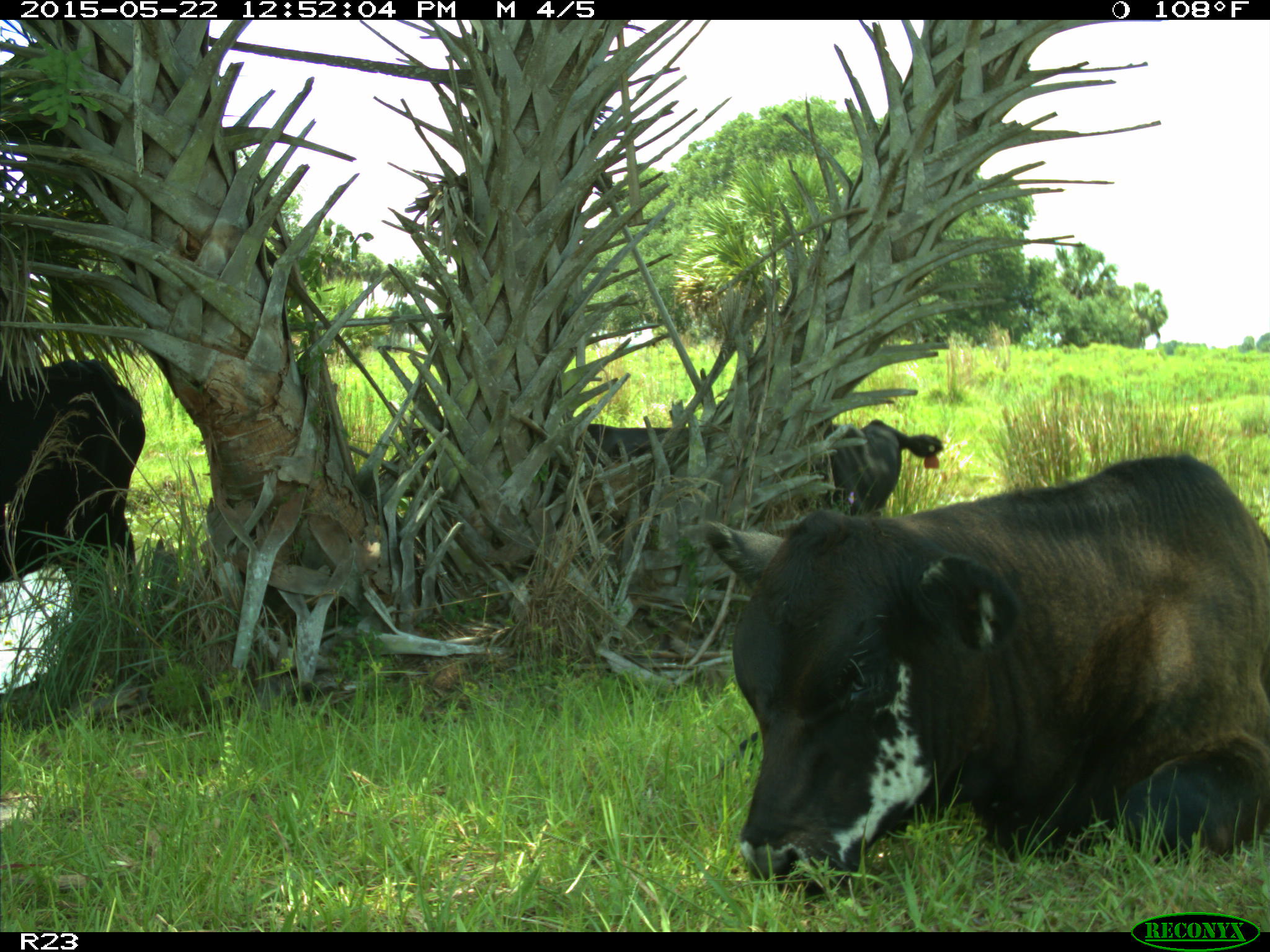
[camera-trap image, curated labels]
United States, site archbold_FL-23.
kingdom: Animalia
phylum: Chordata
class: Mammalia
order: Artiodactyla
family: Bovidae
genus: Bos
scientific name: Bos taurus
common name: domestic cow